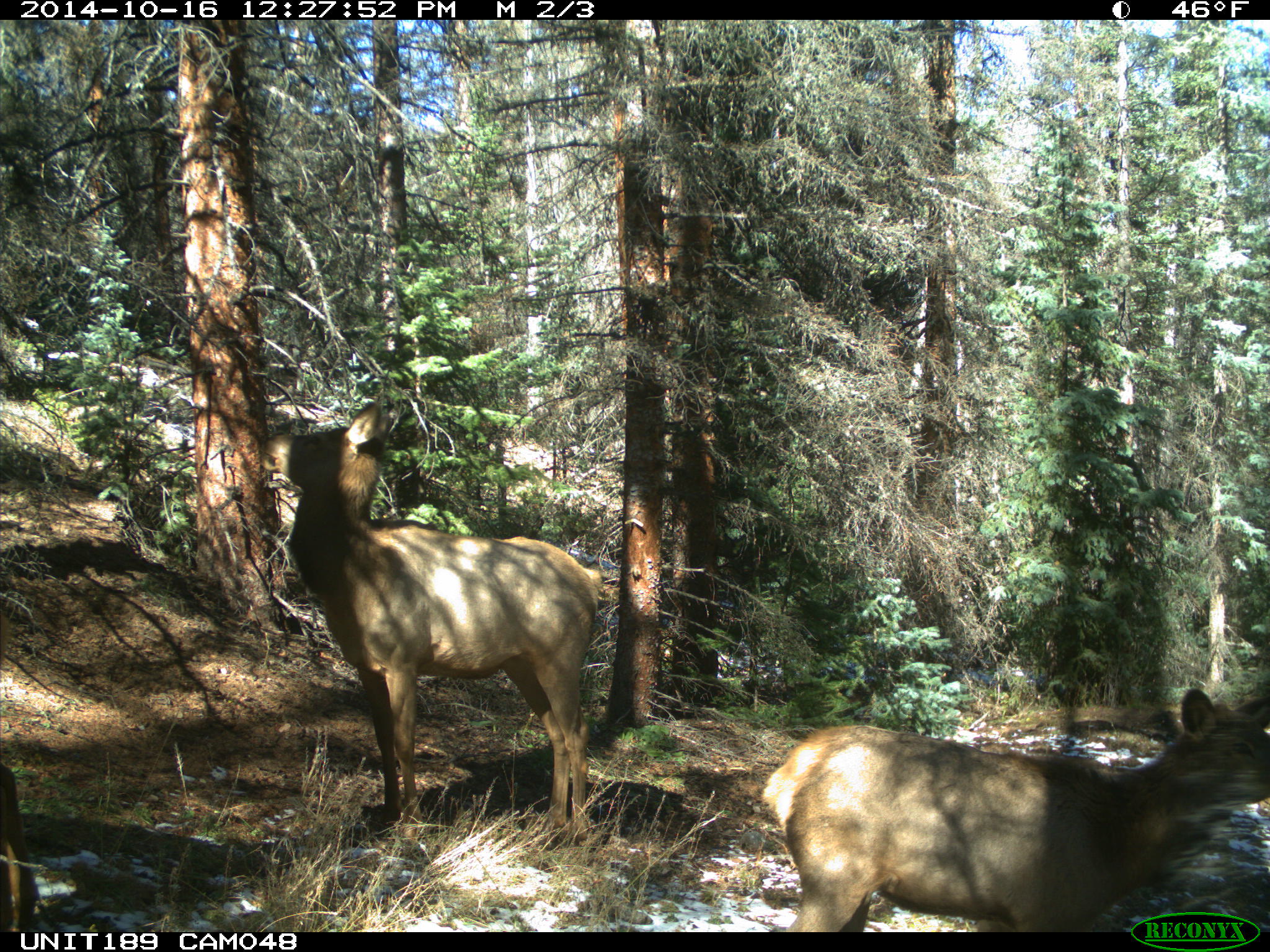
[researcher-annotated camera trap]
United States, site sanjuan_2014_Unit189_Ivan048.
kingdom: Animalia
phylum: Chordata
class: Mammalia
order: Artiodactyla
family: Cervidae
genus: Cervus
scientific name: Cervus elaphus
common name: red deer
Cervus elaphus (red deer).